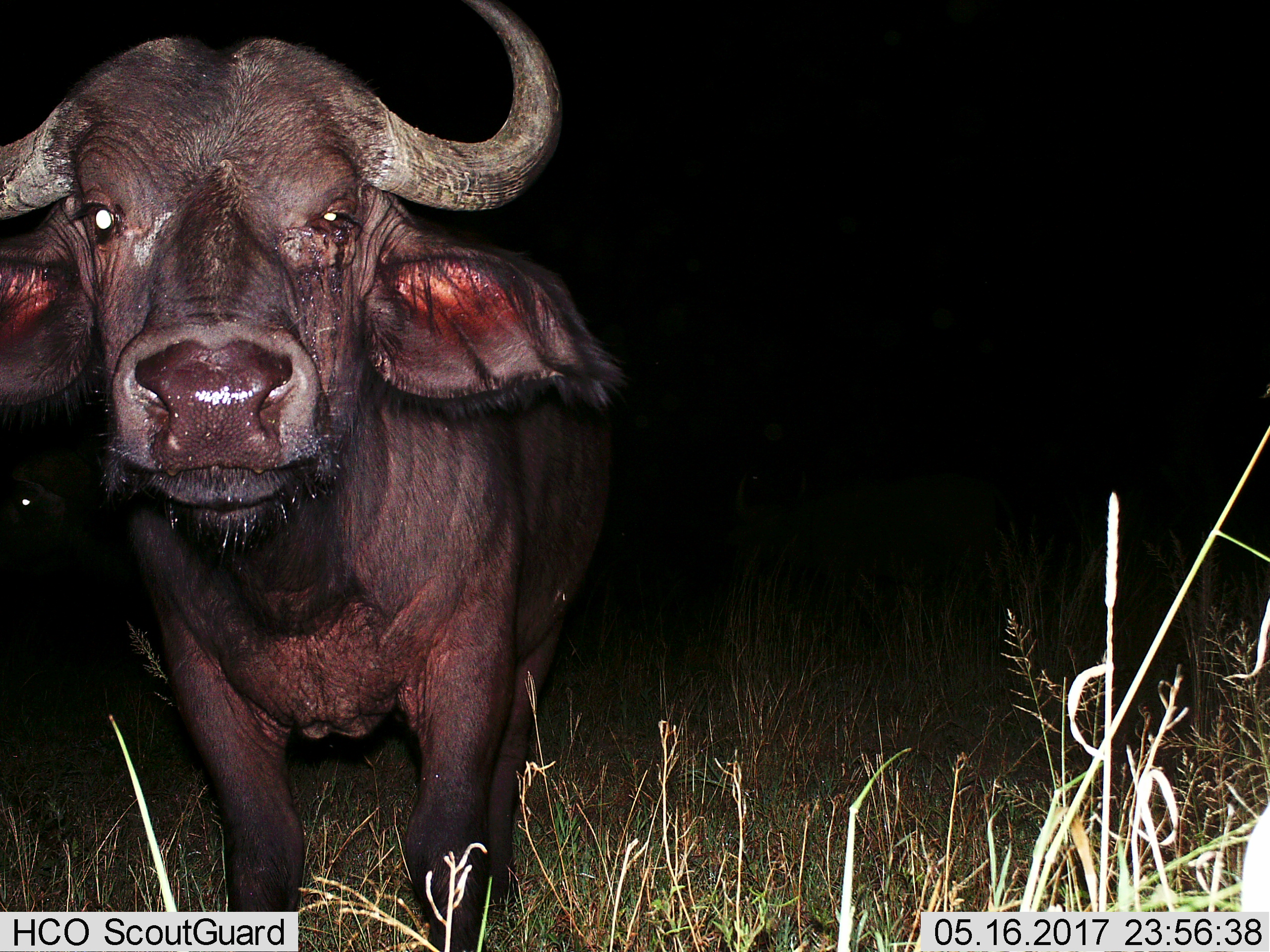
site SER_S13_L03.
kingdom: Animalia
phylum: Chordata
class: Mammalia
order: Artiodactyla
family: Bovidae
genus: Syncerus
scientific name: Syncerus caffer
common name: african buffalo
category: buffalo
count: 1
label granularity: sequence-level